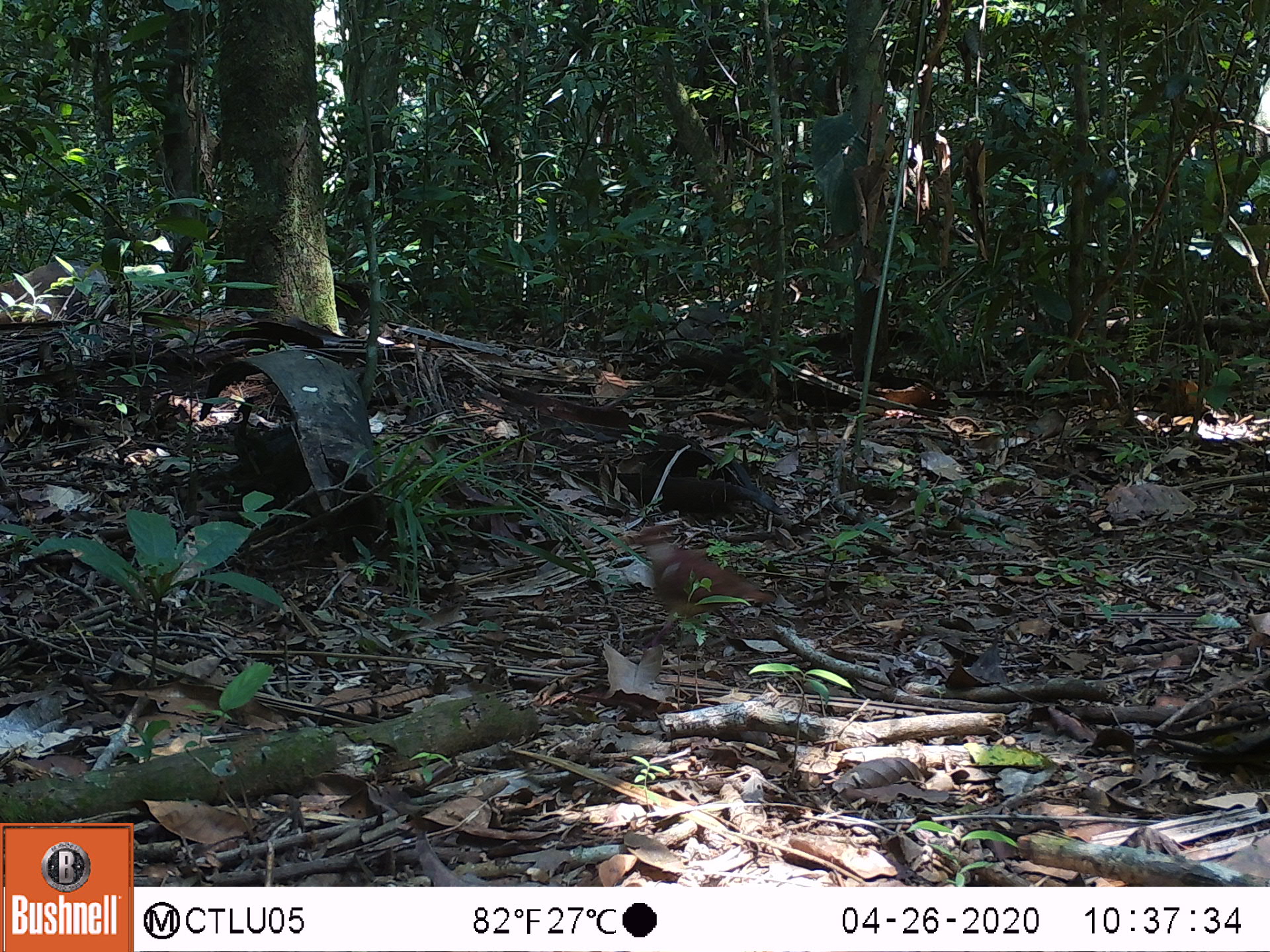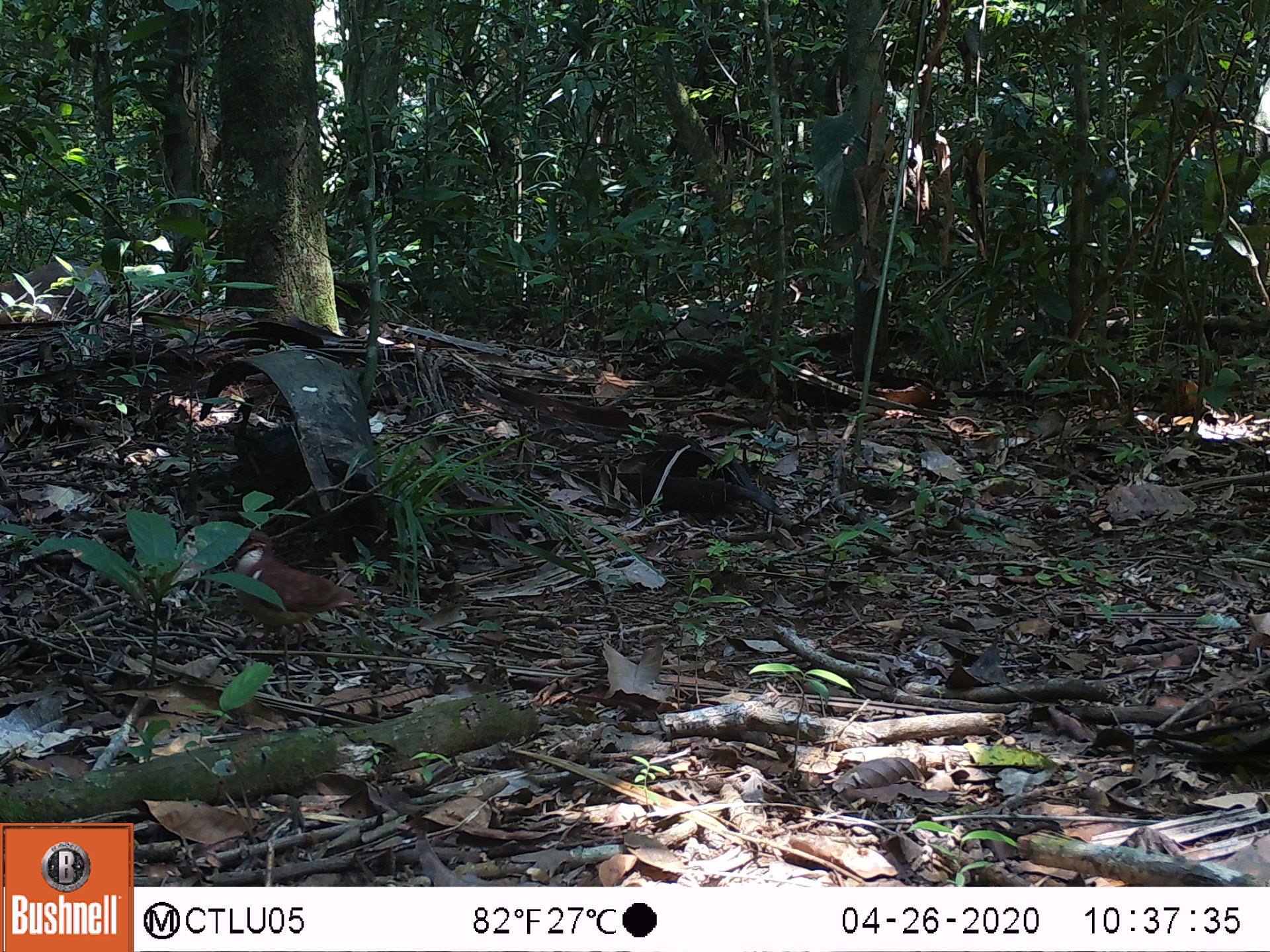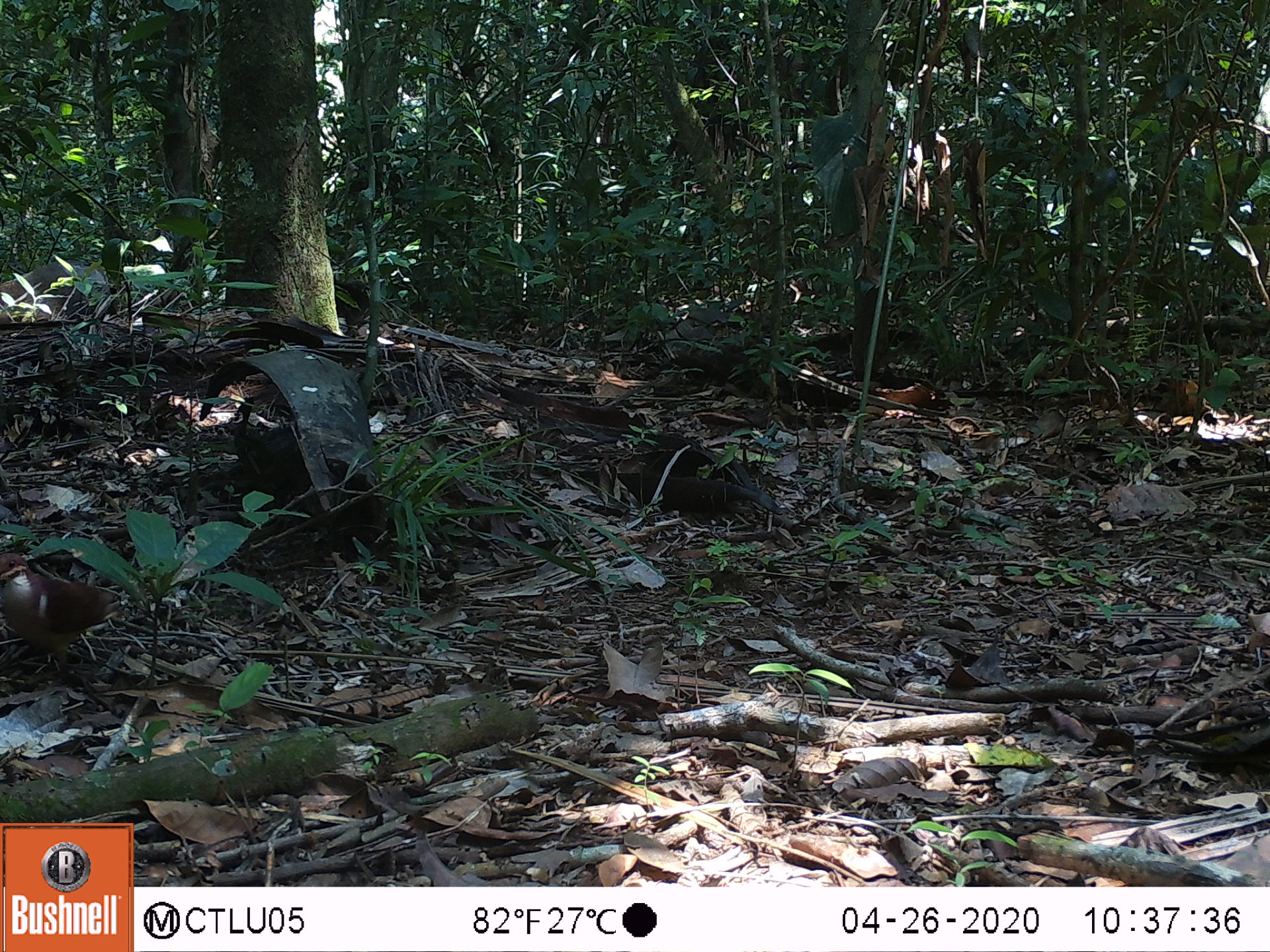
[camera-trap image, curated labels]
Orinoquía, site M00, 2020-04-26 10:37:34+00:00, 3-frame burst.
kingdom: Animalia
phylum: Chordata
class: Aves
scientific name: Aves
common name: bird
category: unknown bird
Unknown bird (bird) (Aves).